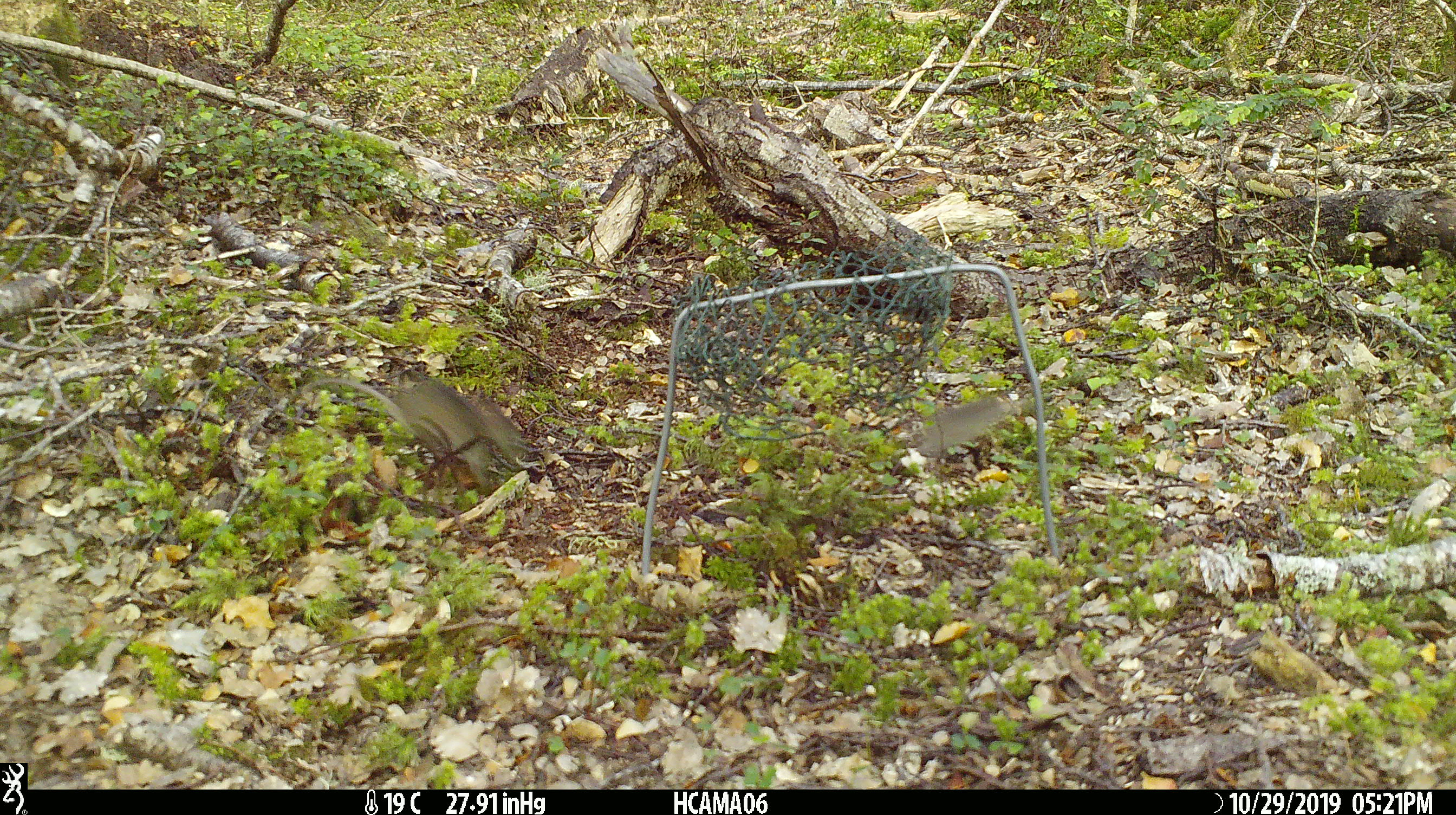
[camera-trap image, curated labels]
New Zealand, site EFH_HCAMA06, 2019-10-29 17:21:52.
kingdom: Animalia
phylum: Chordata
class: Mammalia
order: Rodentia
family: Muridae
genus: Mus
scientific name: Mus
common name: mouse